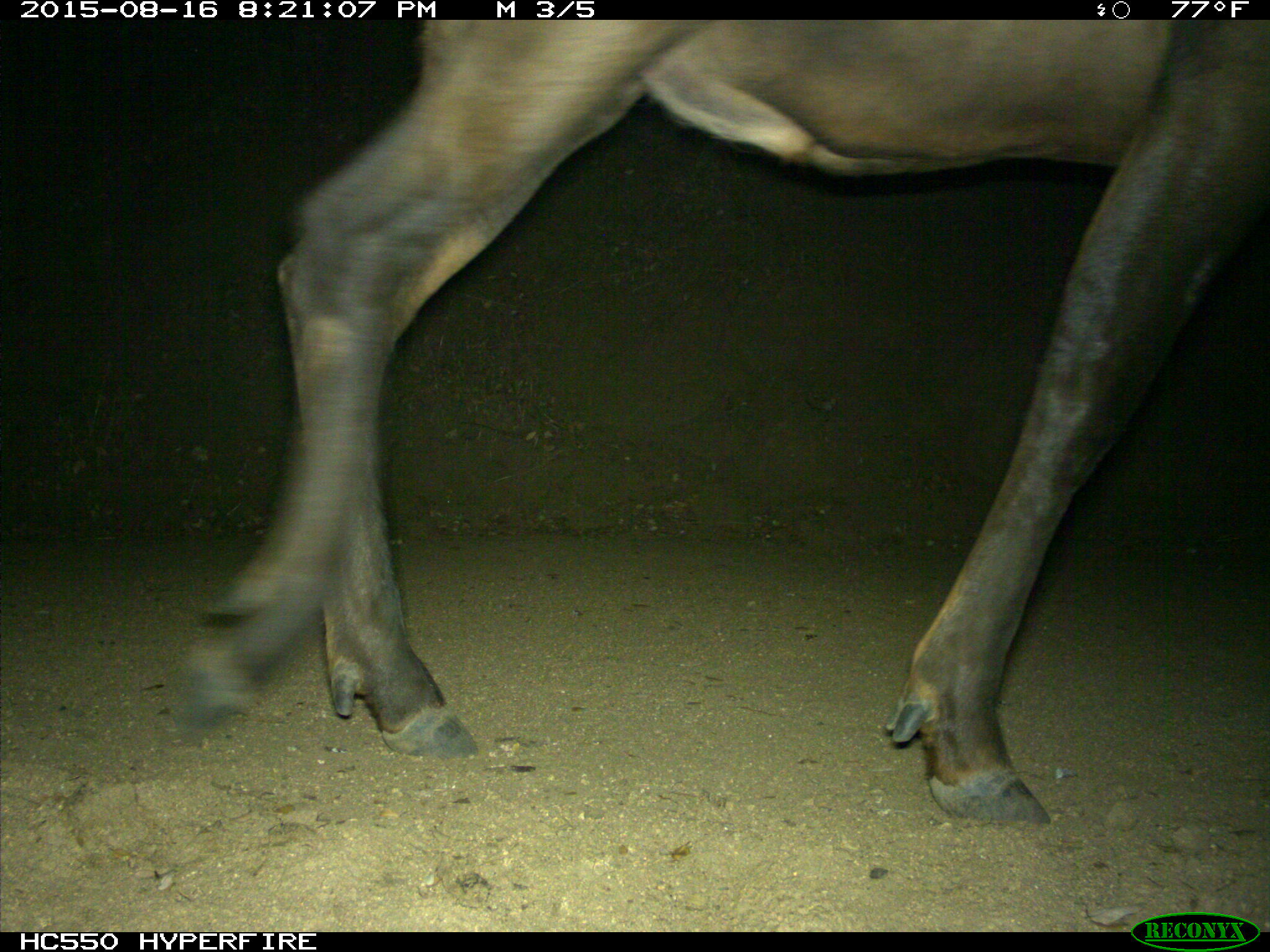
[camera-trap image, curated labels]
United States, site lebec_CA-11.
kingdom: Animalia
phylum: Chordata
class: Mammalia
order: Artiodactyla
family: Cervidae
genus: Cervus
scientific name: Cervus canadensis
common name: elk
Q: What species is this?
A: Cervus canadensis (elk).